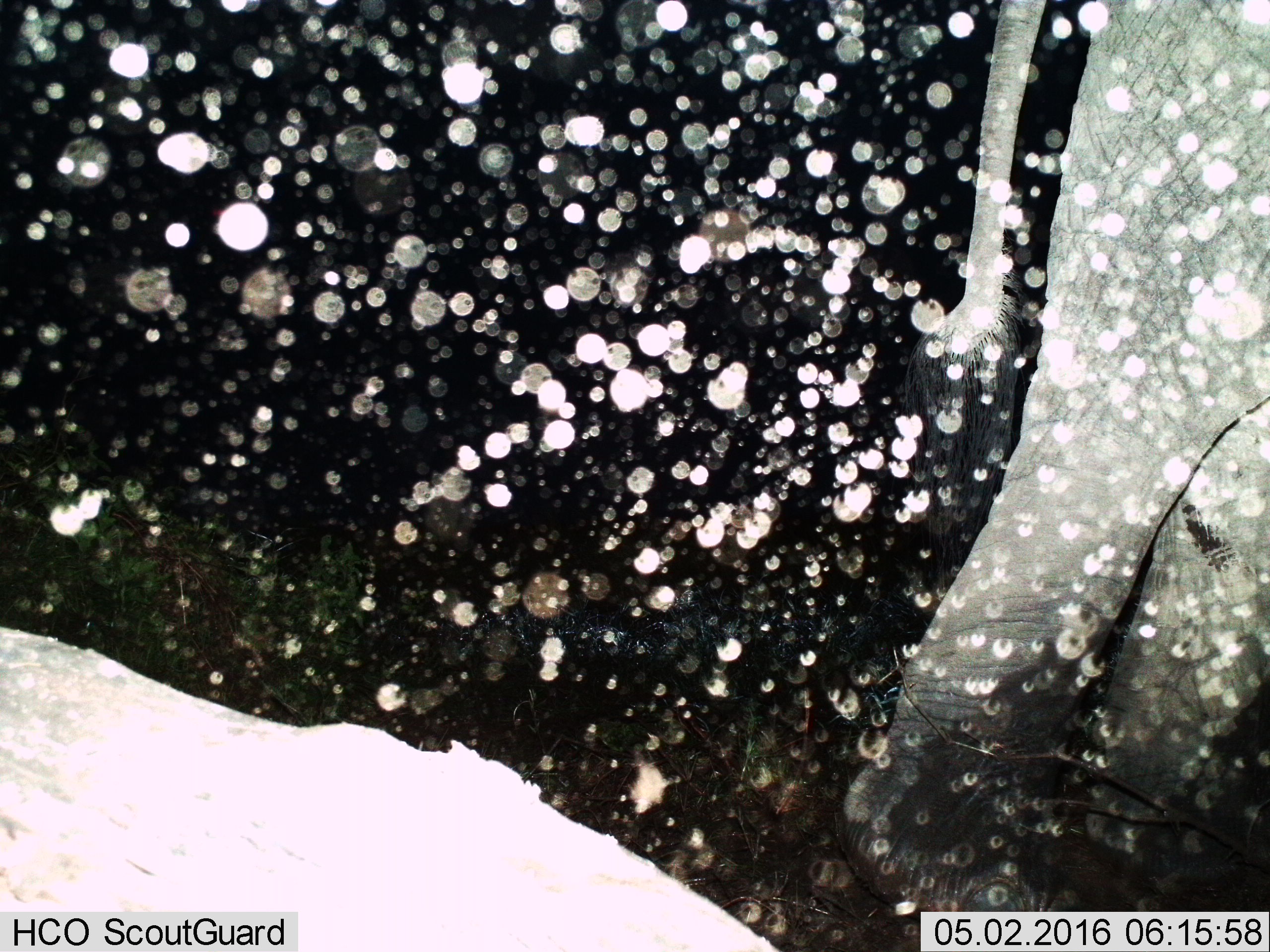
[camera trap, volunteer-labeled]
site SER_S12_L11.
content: unidentified animal